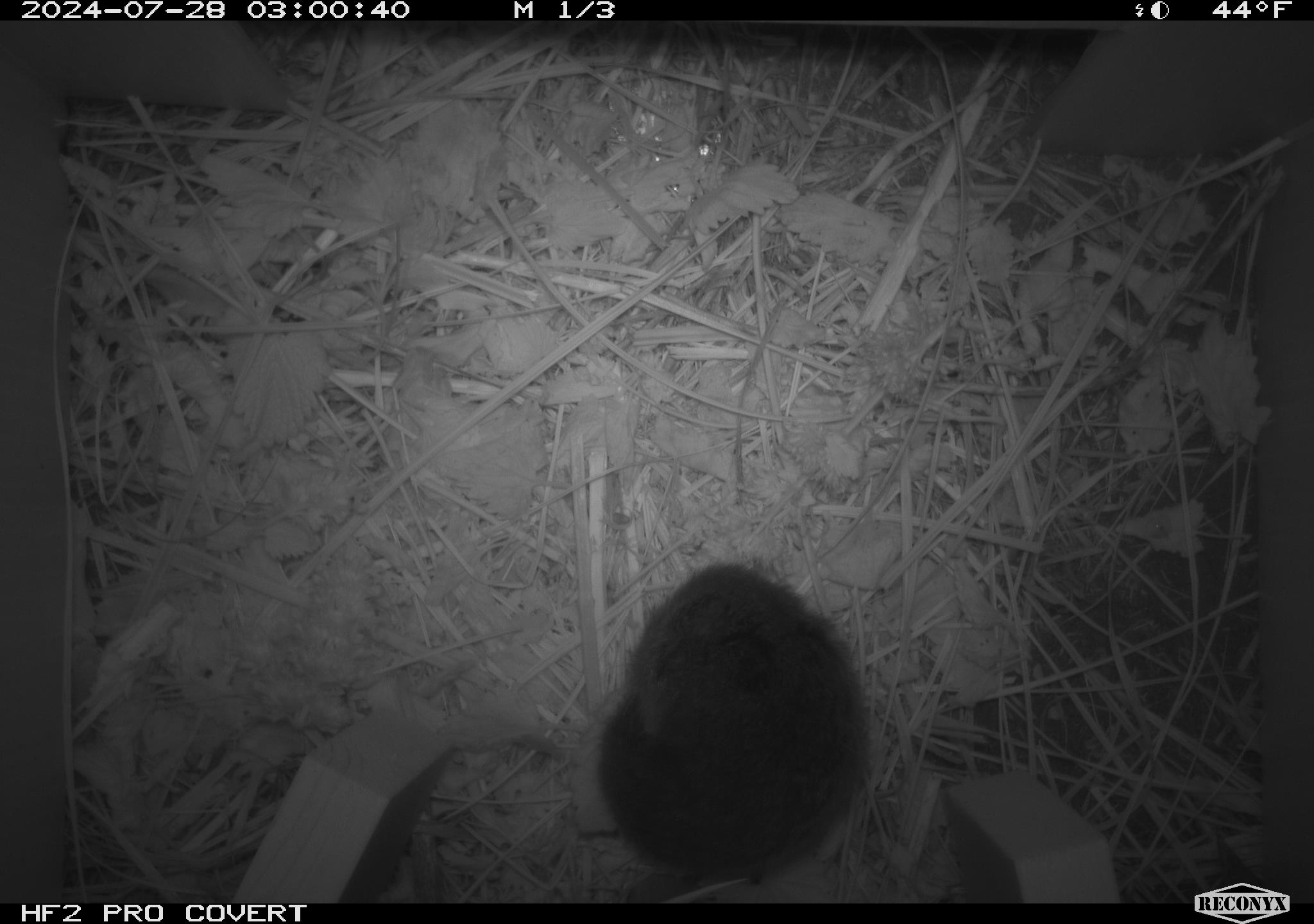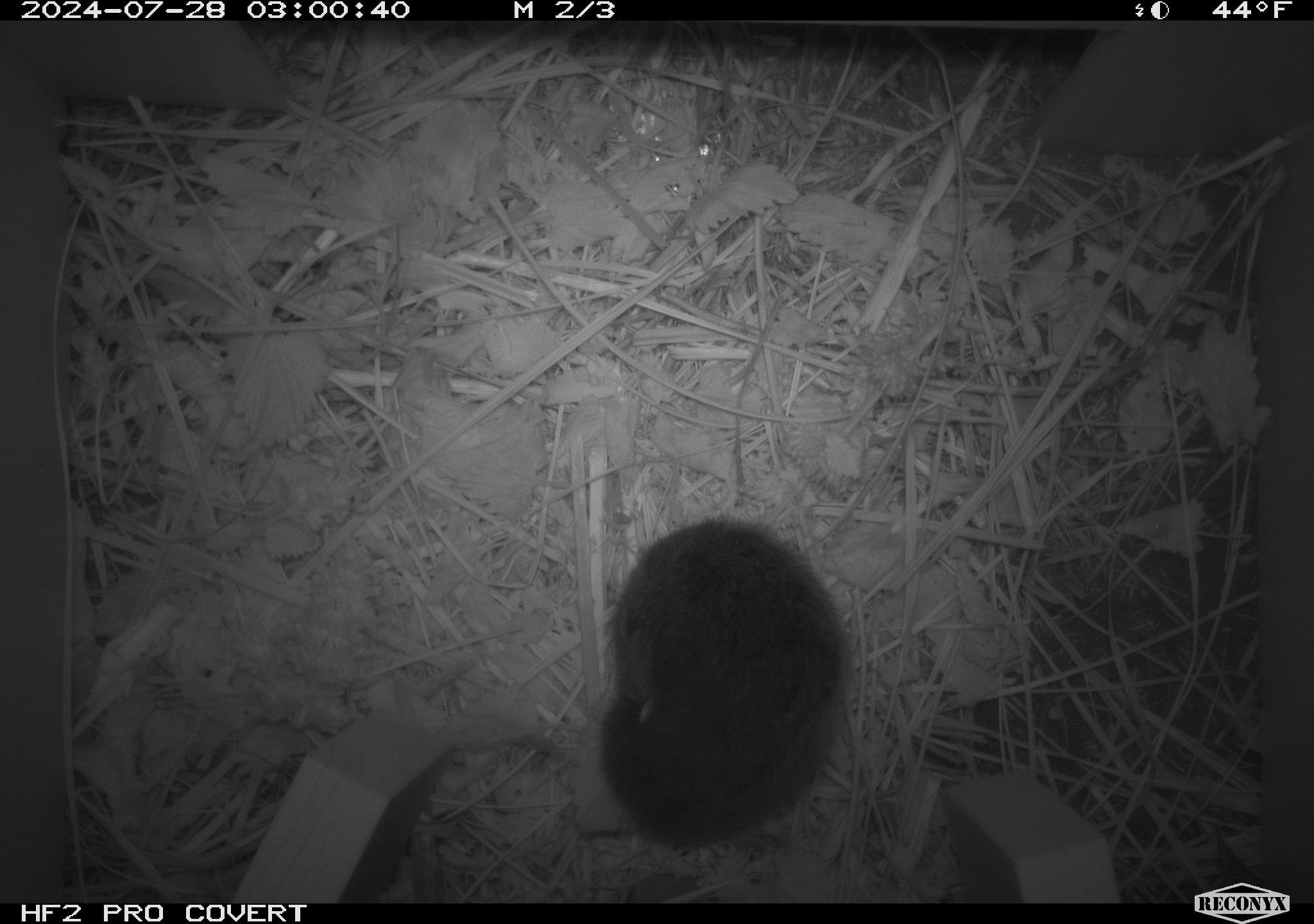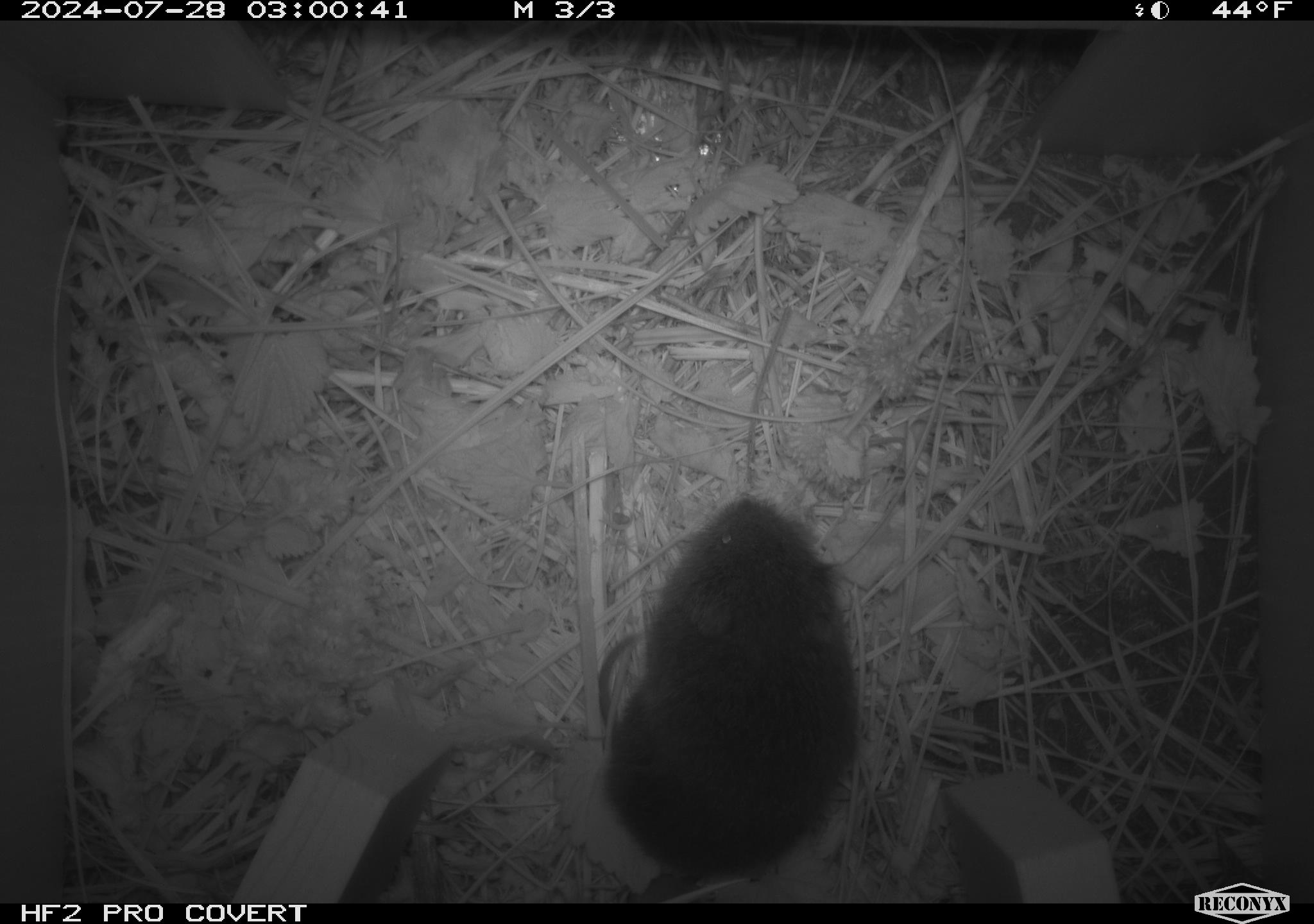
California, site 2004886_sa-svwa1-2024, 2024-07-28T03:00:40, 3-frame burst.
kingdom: Animalia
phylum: Chordata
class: Mammalia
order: Rodentia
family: Cricetidae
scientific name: Arvicolinae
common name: voles, lemmings, and muskrats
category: arvicolinae subfamily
Arvicolinae subfamily (voles, lemmings, and muskrats) (Arvicolinae).